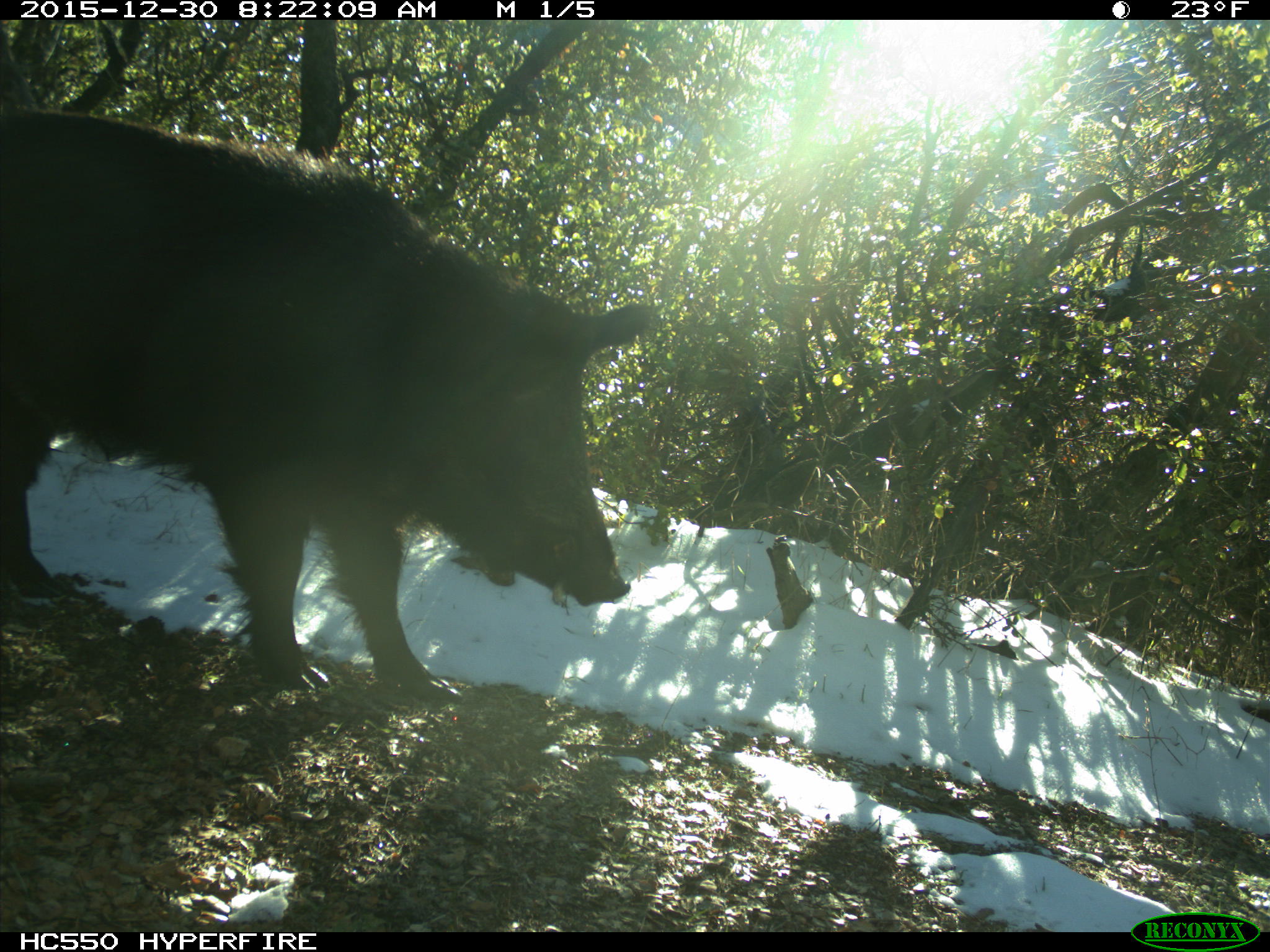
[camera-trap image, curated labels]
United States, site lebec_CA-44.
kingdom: Animalia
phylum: Chordata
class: Mammalia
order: Artiodactyla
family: Suidae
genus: Sus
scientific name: Sus scrofa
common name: wild boar